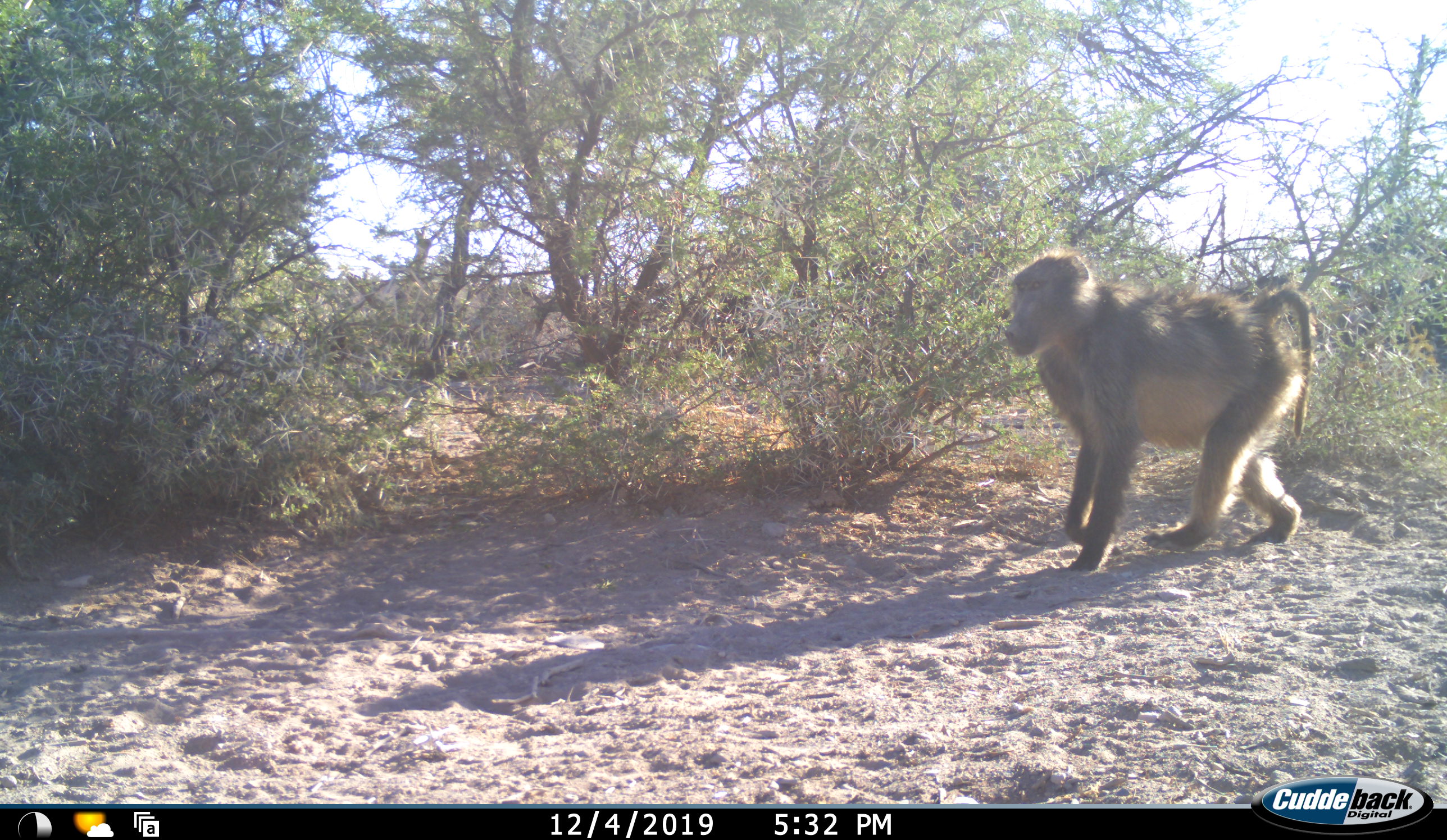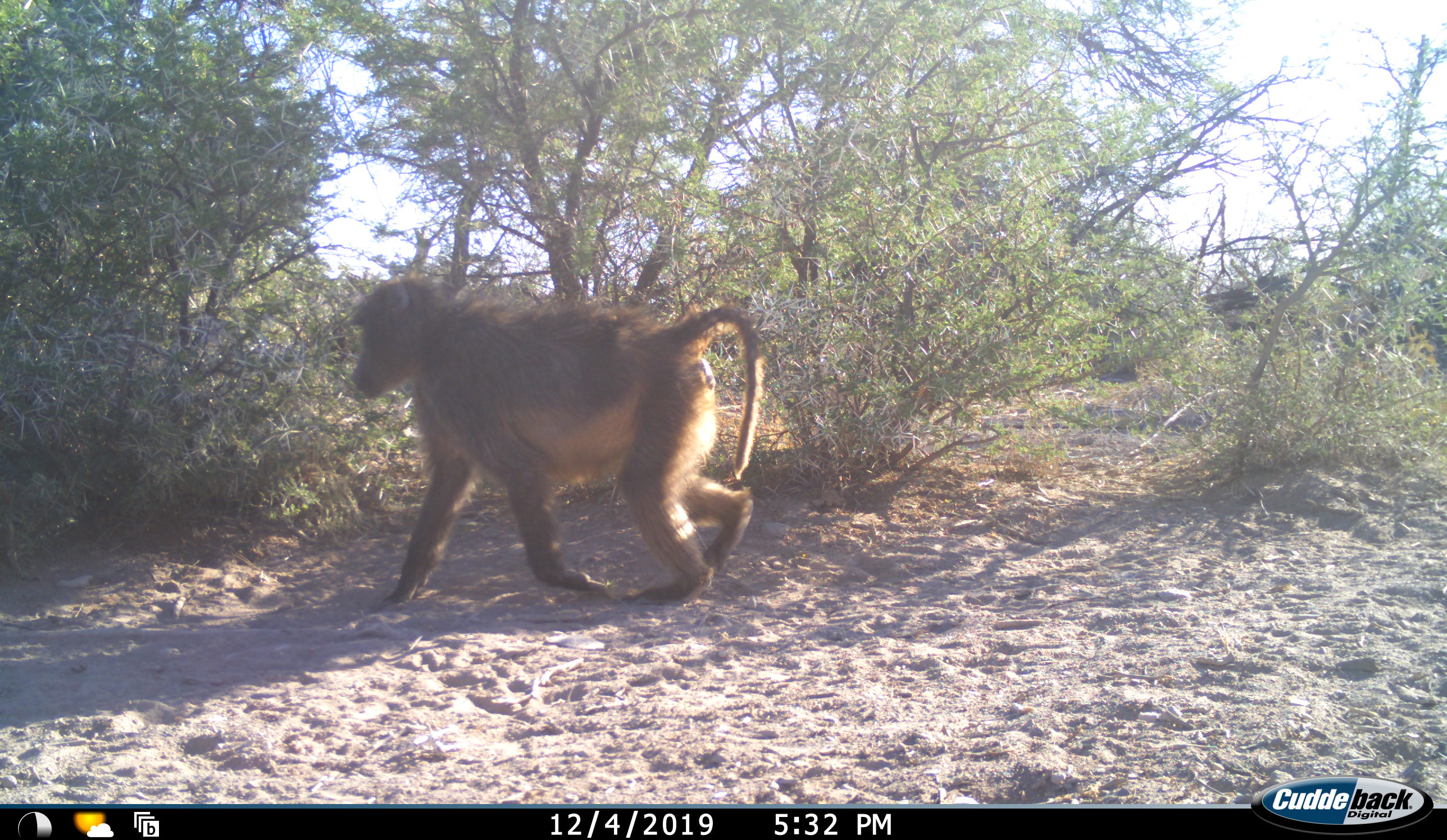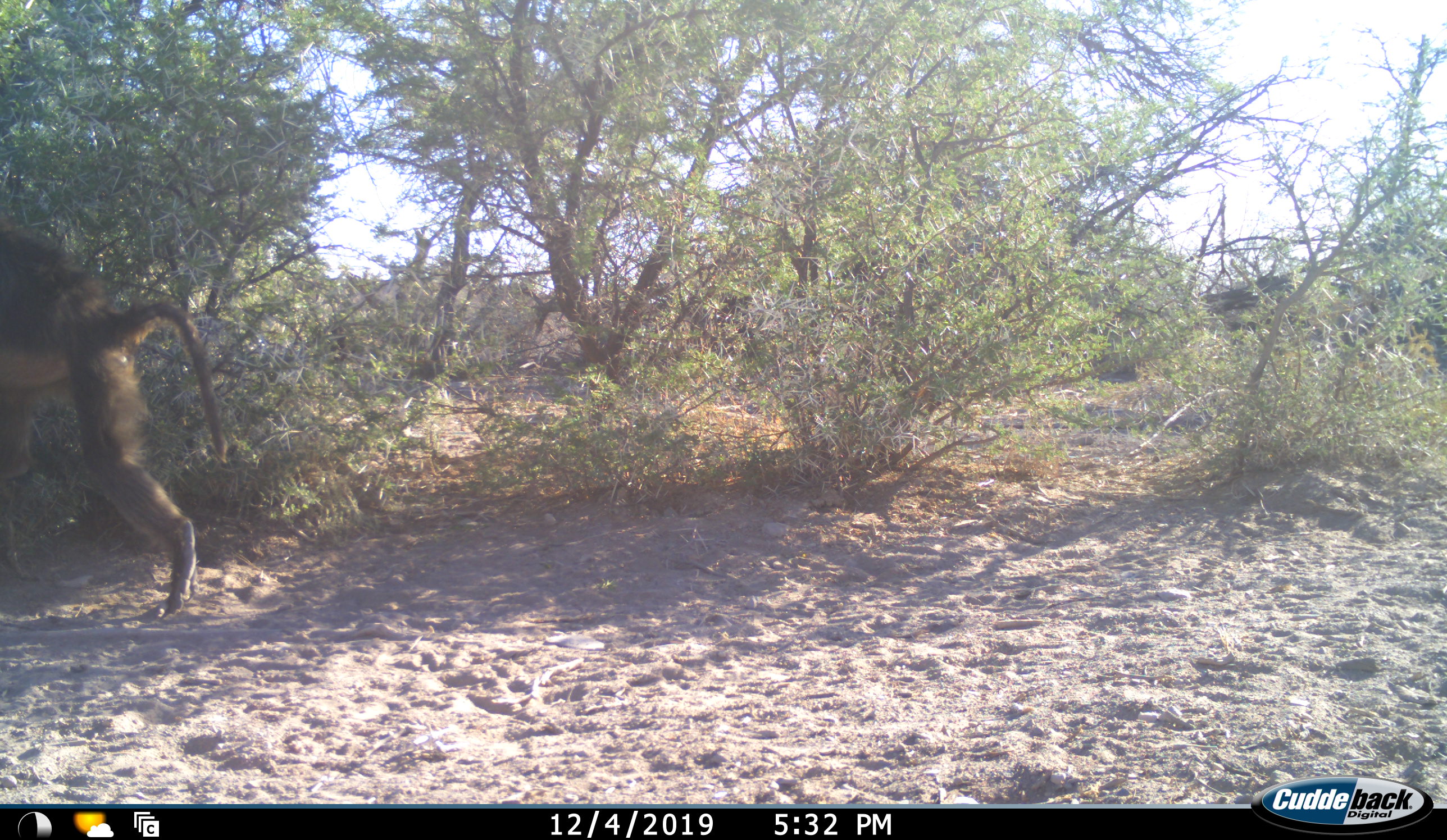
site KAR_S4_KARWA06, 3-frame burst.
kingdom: Animalia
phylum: Chordata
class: Mammalia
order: Primates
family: Cercopithecidae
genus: Papio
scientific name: Papio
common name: baboon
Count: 1.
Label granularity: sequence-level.